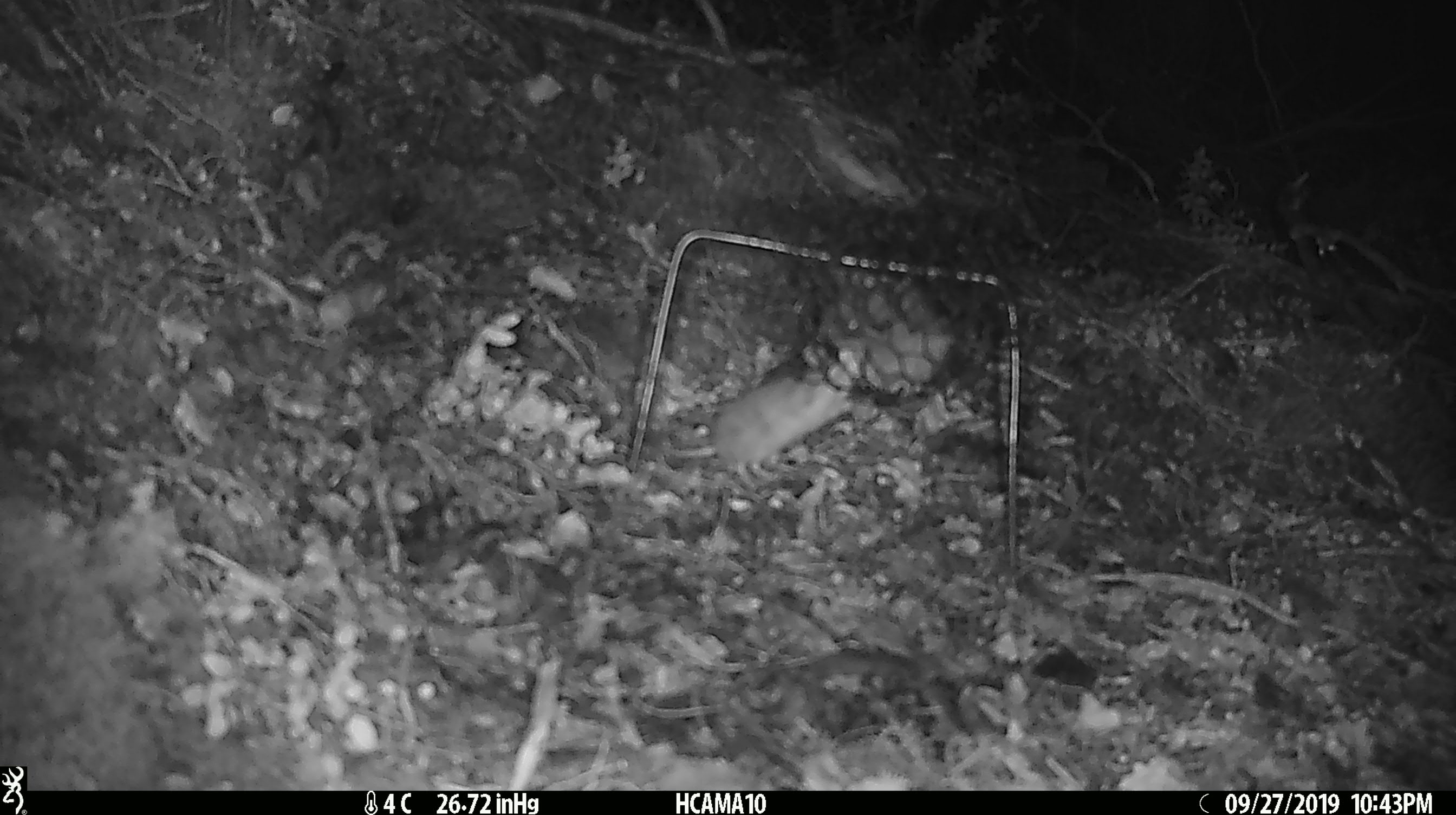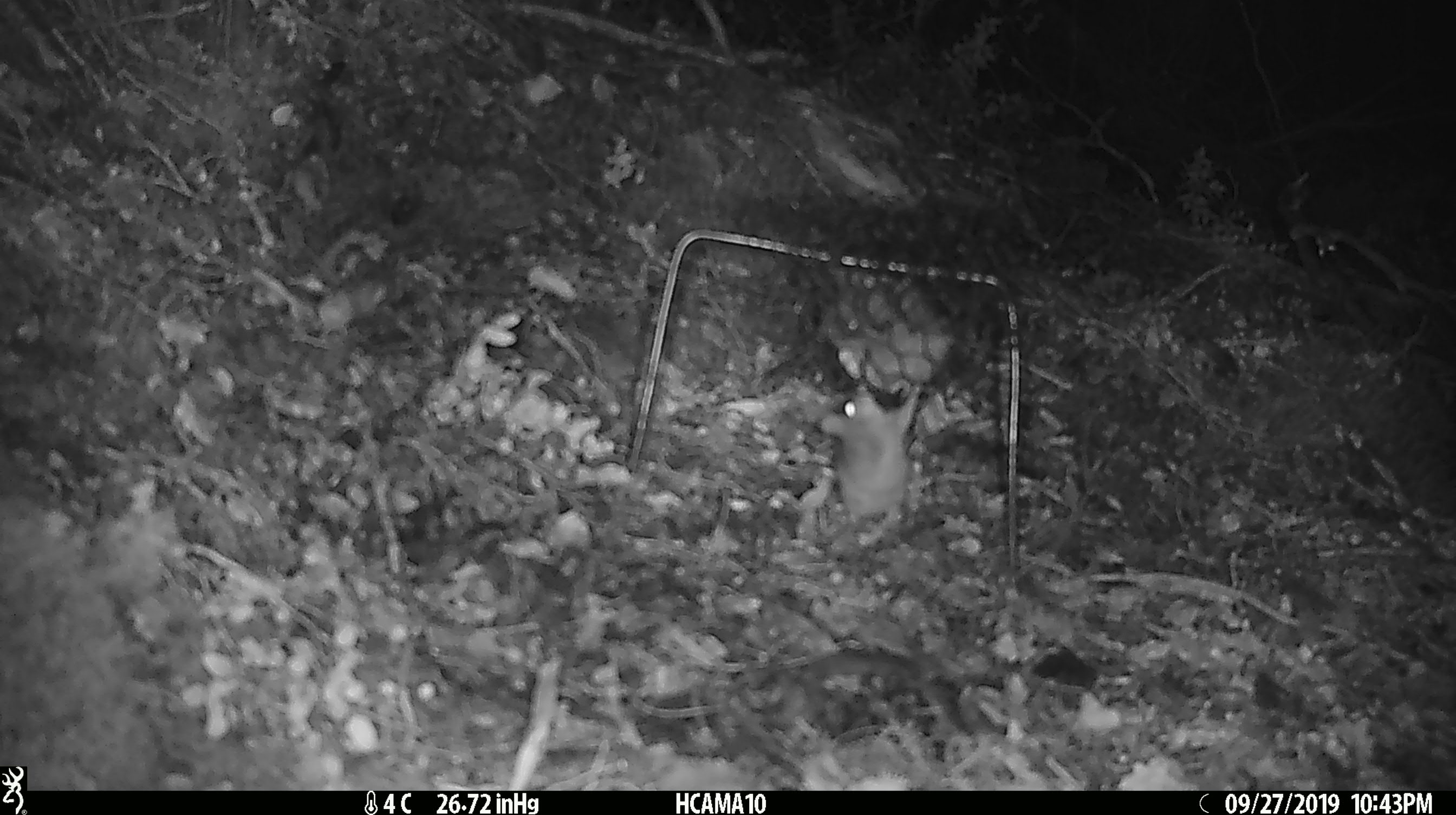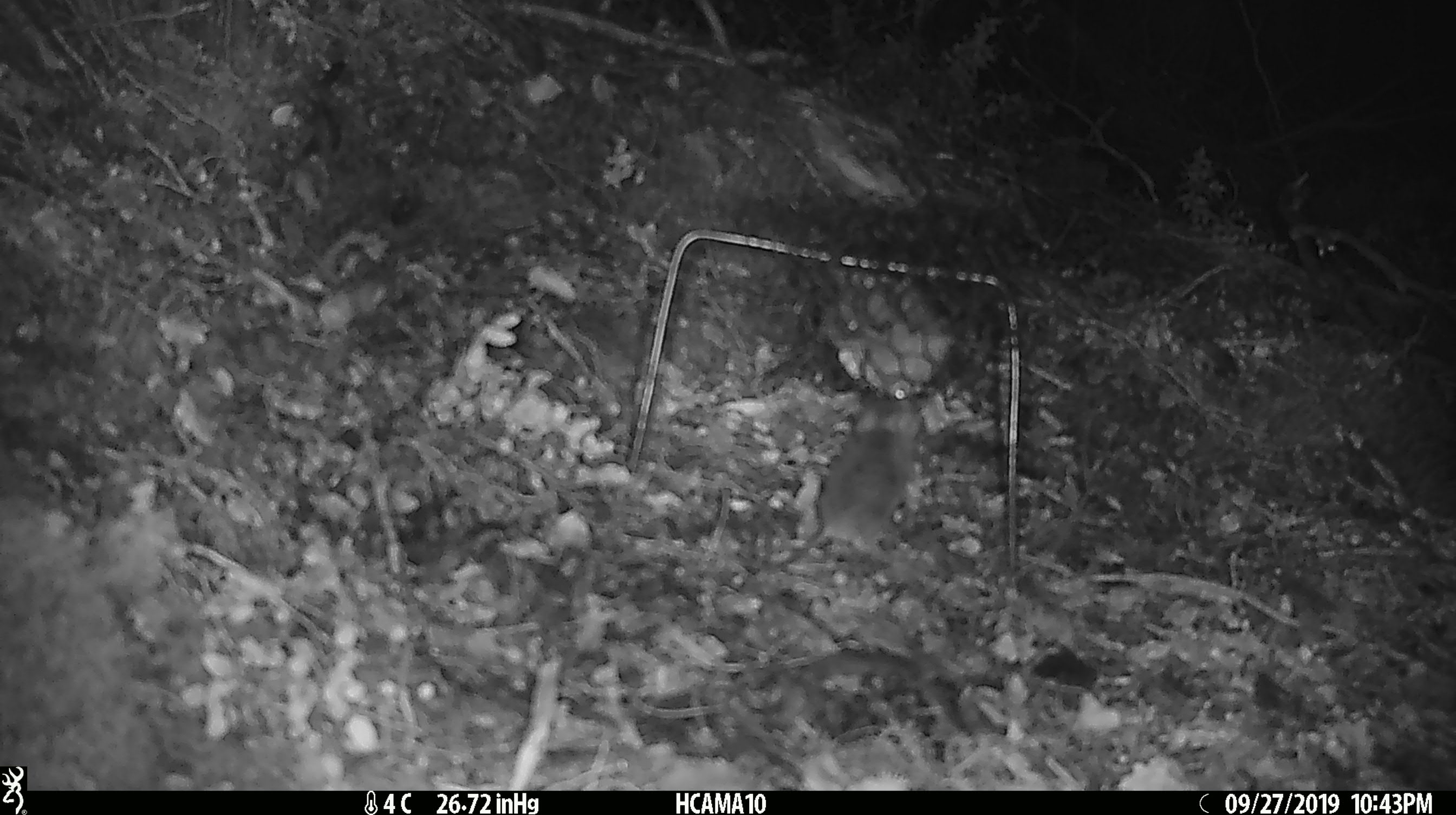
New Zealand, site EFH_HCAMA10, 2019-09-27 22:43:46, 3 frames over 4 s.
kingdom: Animalia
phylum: Chordata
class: Mammalia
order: Rodentia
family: Muridae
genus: Mus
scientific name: Mus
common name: mouse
Mouse (Mus).